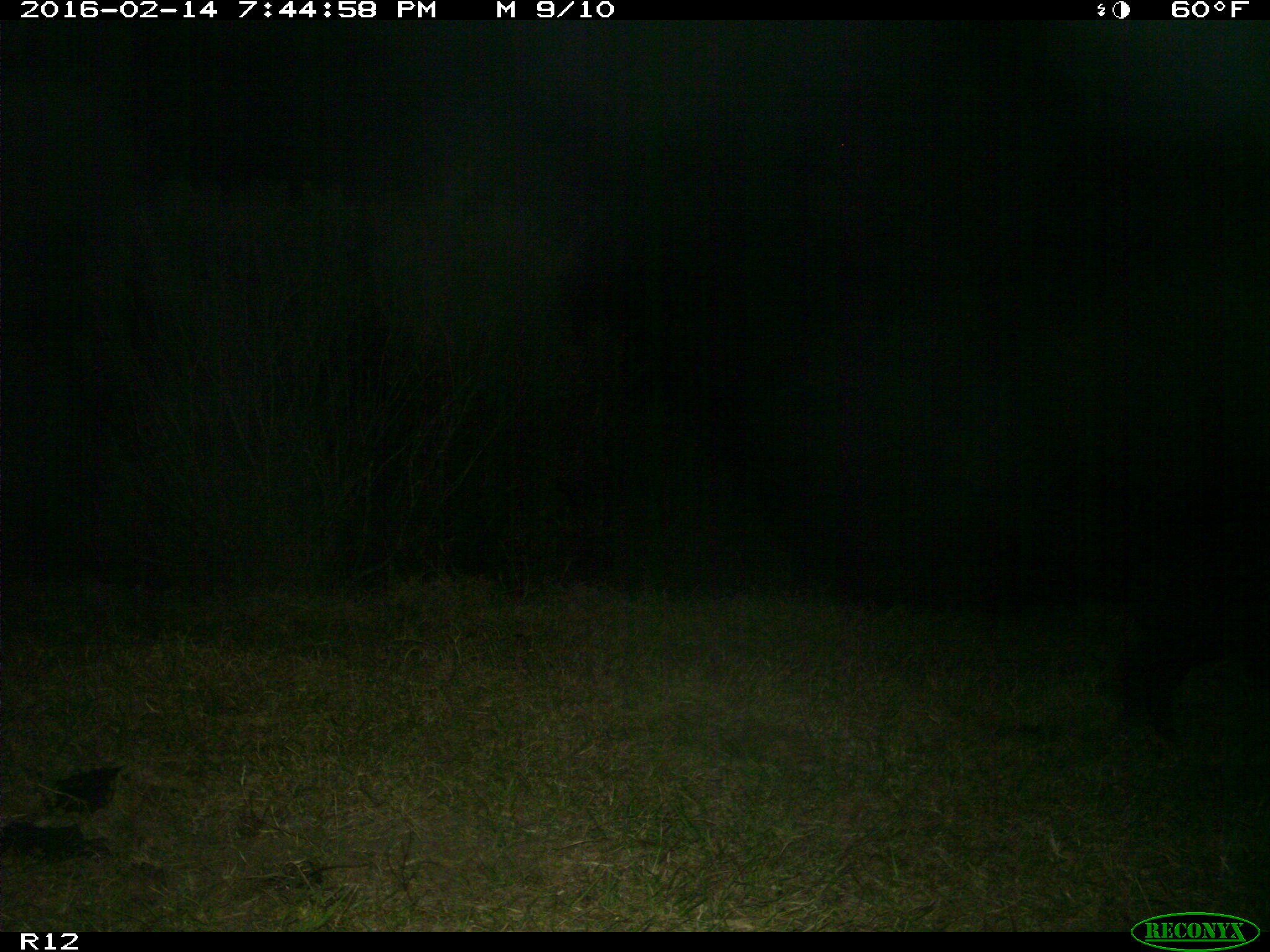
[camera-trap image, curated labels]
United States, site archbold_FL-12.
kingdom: Animalia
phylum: Chordata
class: Mammalia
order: Artiodactyla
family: Suidae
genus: Sus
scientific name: Sus scrofa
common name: wild boar